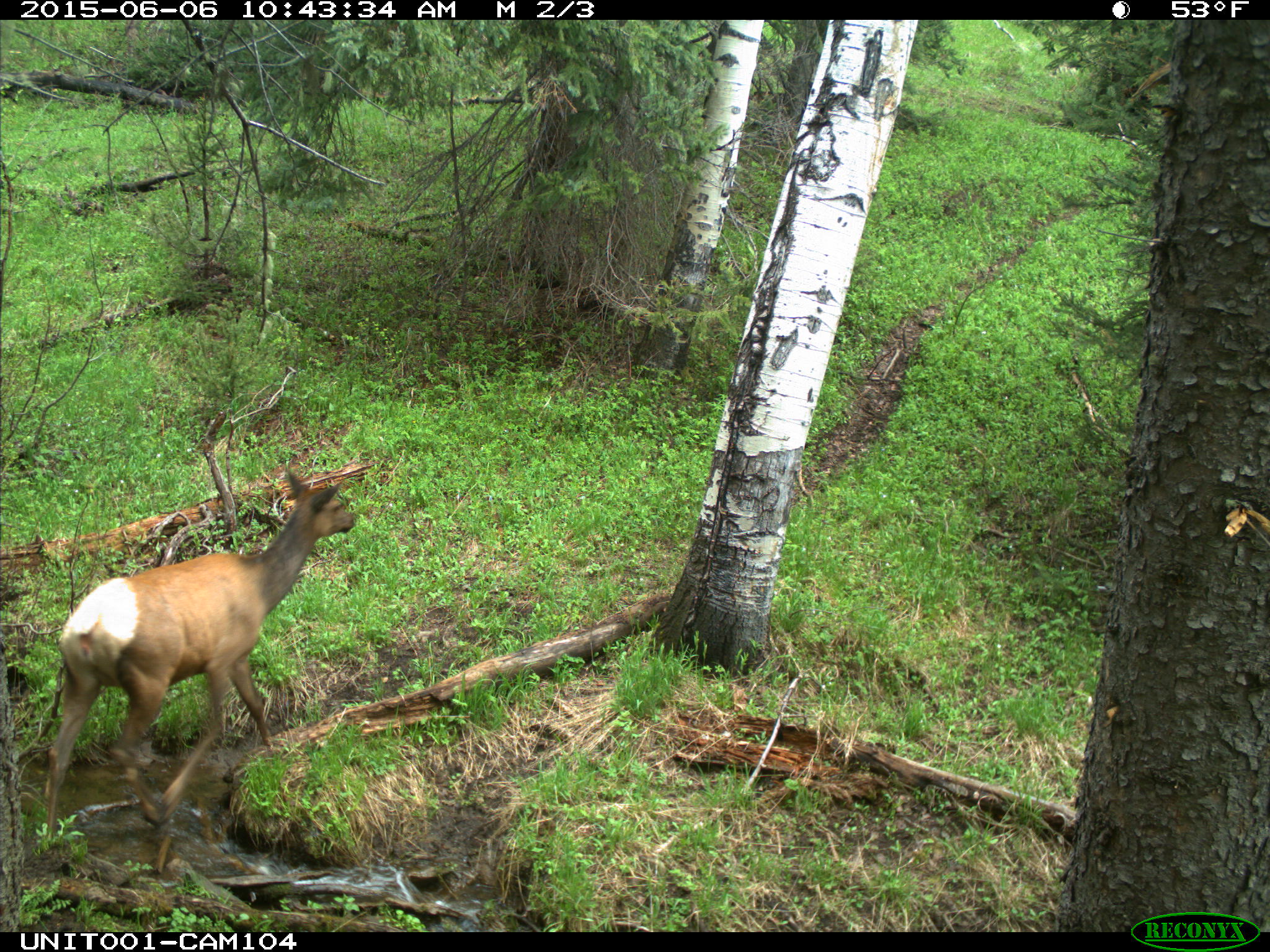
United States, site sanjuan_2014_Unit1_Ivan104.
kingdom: Animalia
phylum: Chordata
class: Mammalia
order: Artiodactyla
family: Cervidae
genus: Cervus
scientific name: Cervus elaphus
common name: red deer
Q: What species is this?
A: Cervus elaphus (red deer).